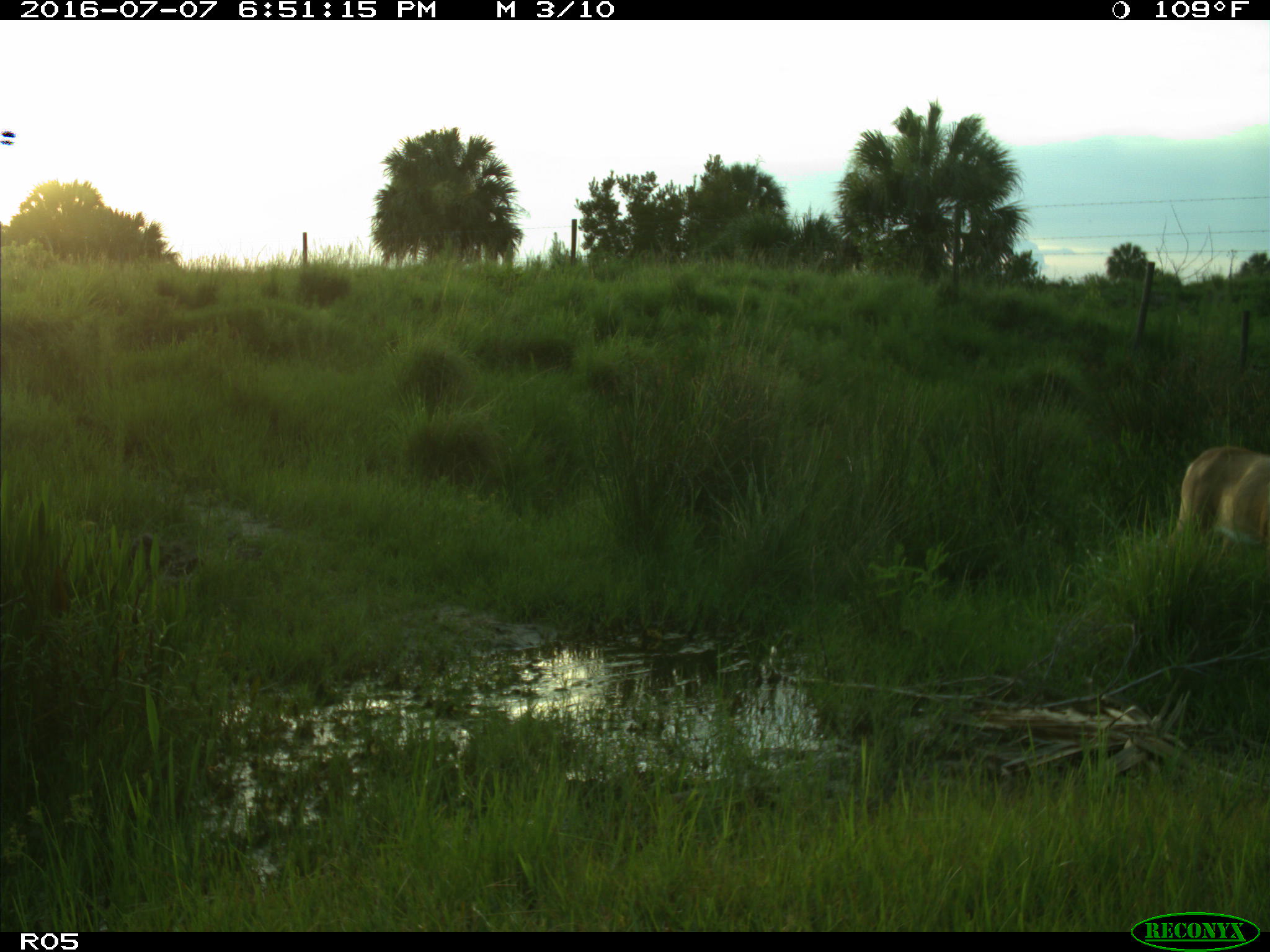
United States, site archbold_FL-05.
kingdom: Animalia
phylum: Chordata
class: Mammalia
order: Artiodactyla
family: Cervidae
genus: Odocoileus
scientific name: Odocoileus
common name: deer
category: unidentified deer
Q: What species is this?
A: Unidentified deer (deer) (Odocoileus).